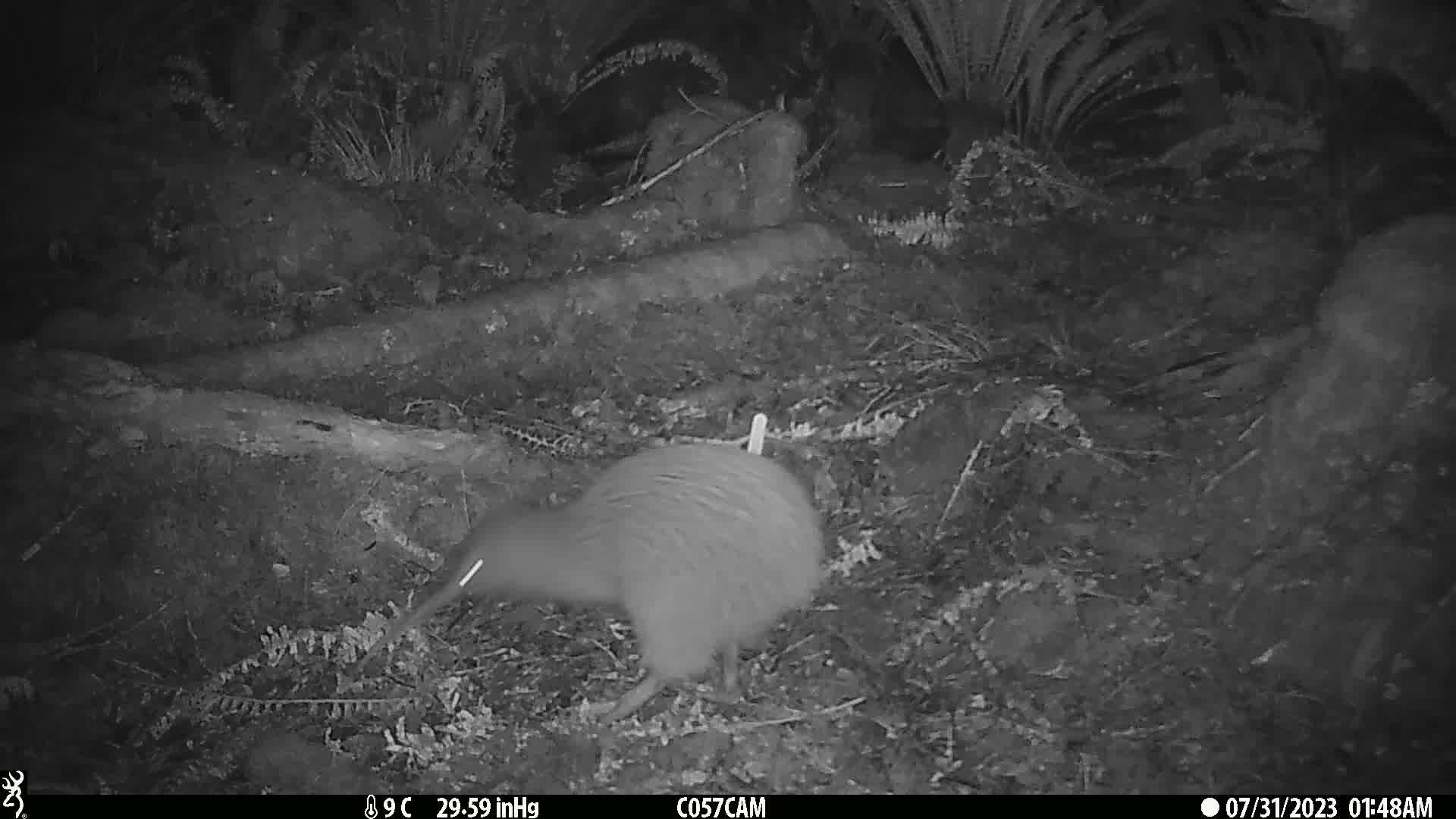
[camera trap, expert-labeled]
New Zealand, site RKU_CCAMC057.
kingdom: Animalia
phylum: Chordata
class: Aves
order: Apterygiformes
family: Apterygidae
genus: Apteryx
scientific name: Apteryx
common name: kiwi